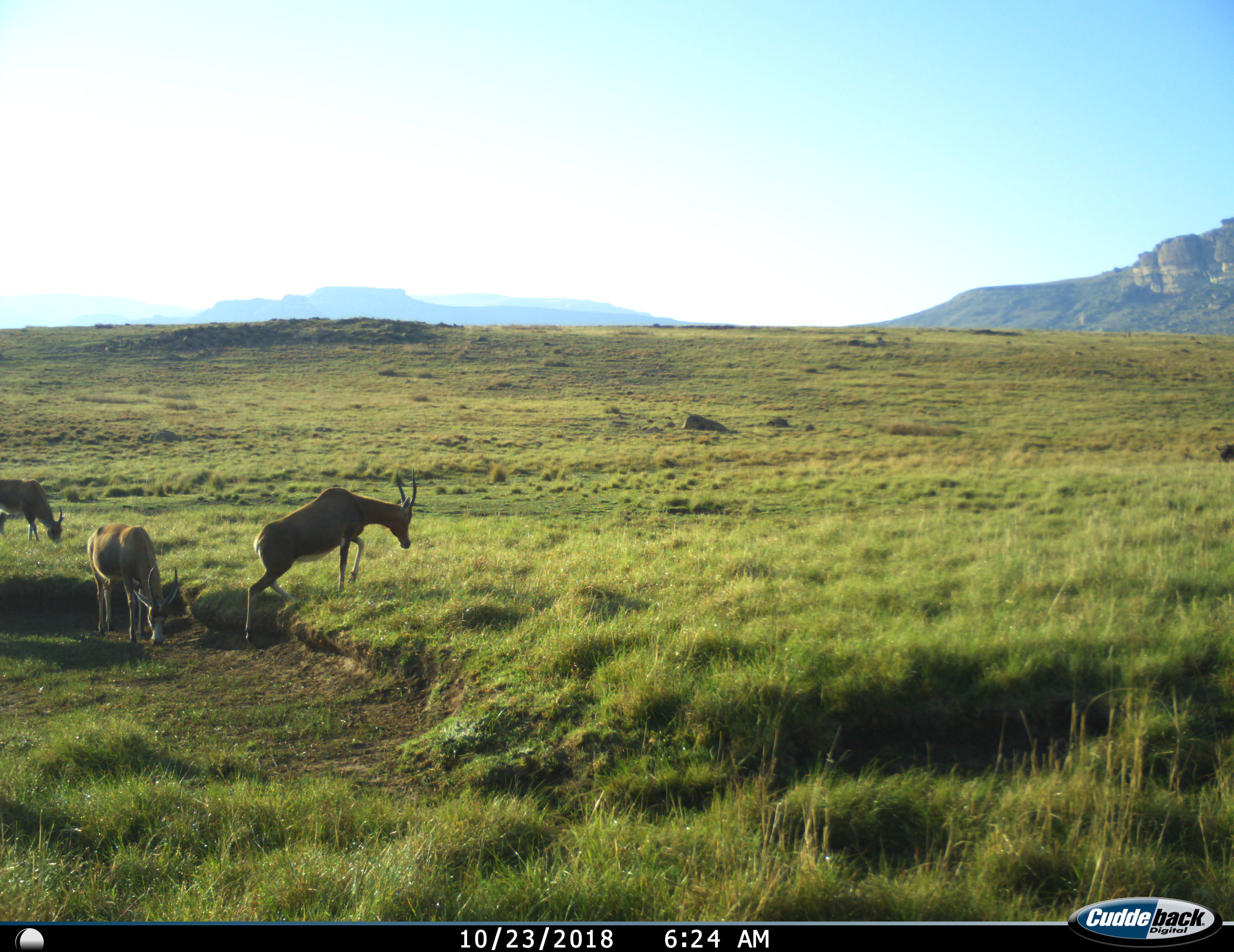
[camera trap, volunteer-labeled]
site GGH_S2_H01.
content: unidentified animal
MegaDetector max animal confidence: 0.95